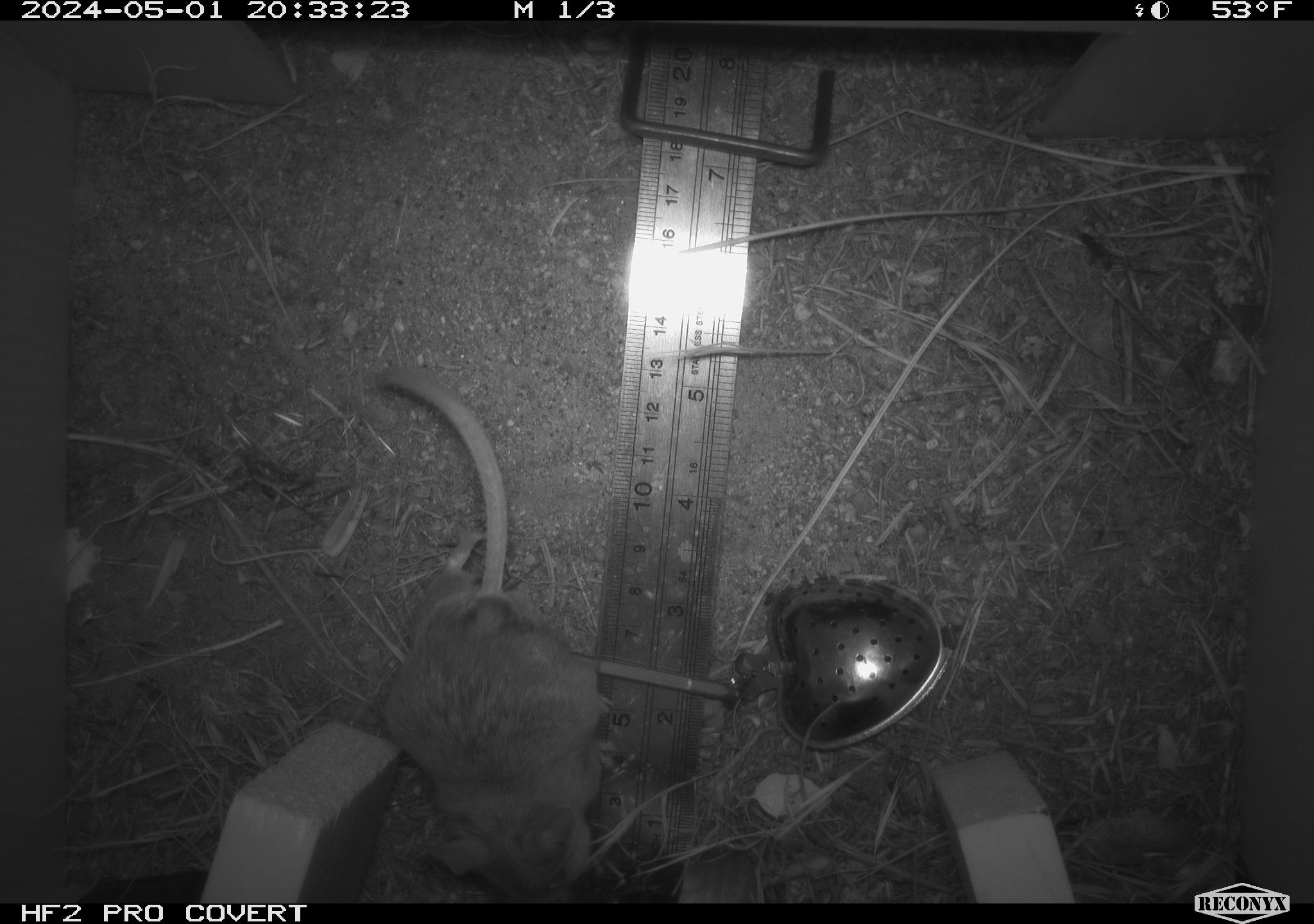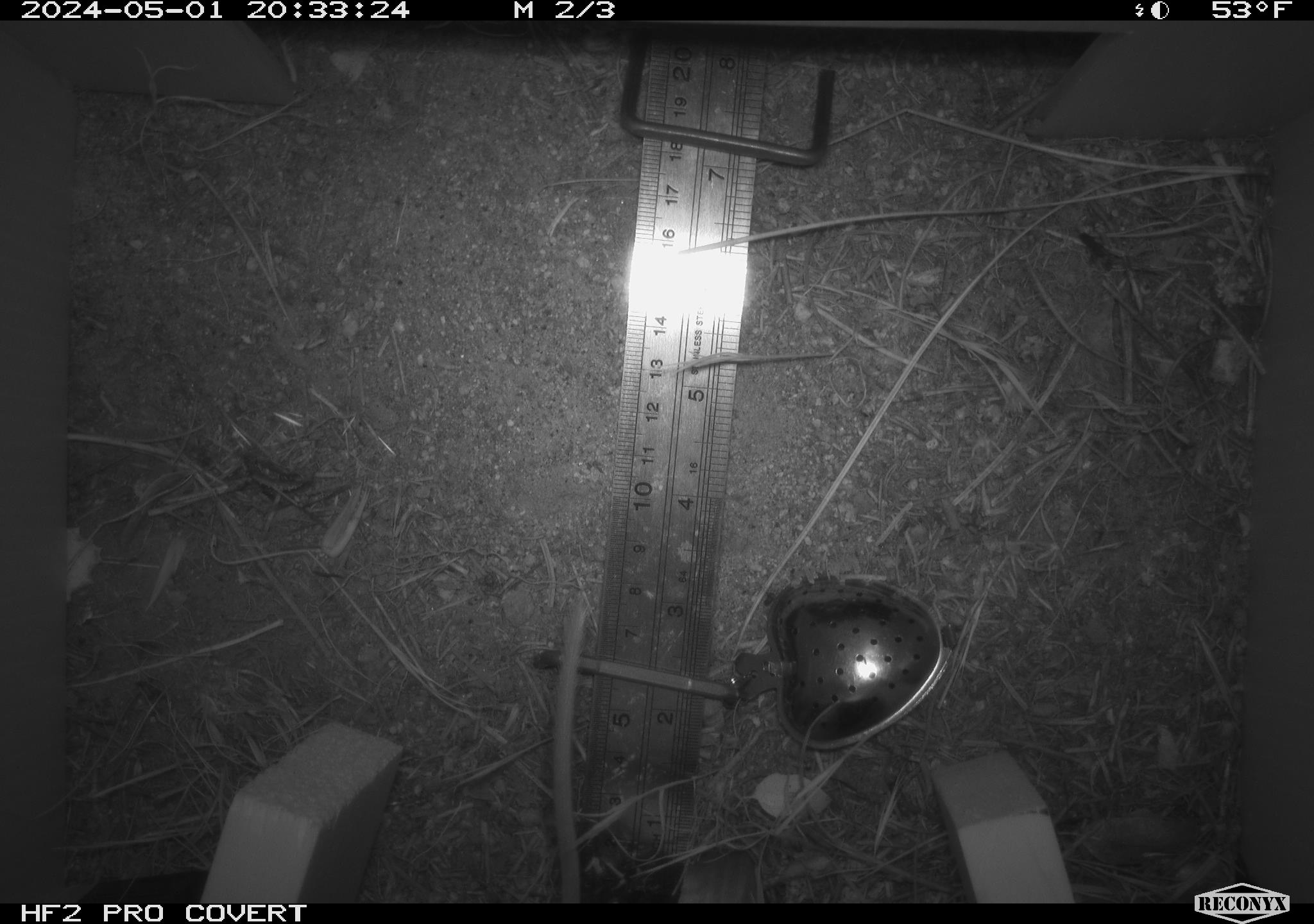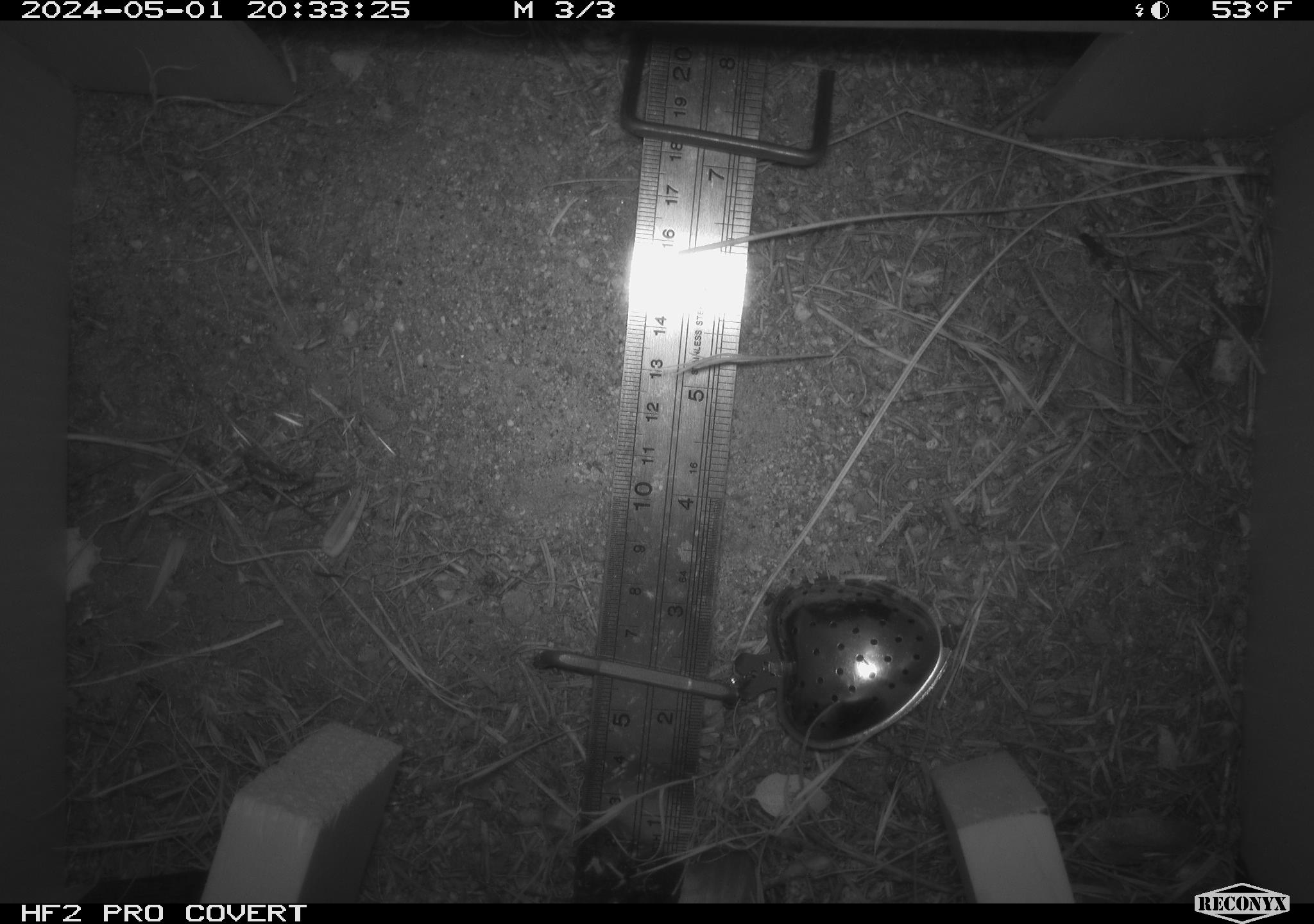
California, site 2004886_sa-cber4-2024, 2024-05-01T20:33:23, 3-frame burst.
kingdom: Animalia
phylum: Chordata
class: Mammalia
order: Rodentia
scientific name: Rodentia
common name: mouse species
Mouse species (Rodentia).